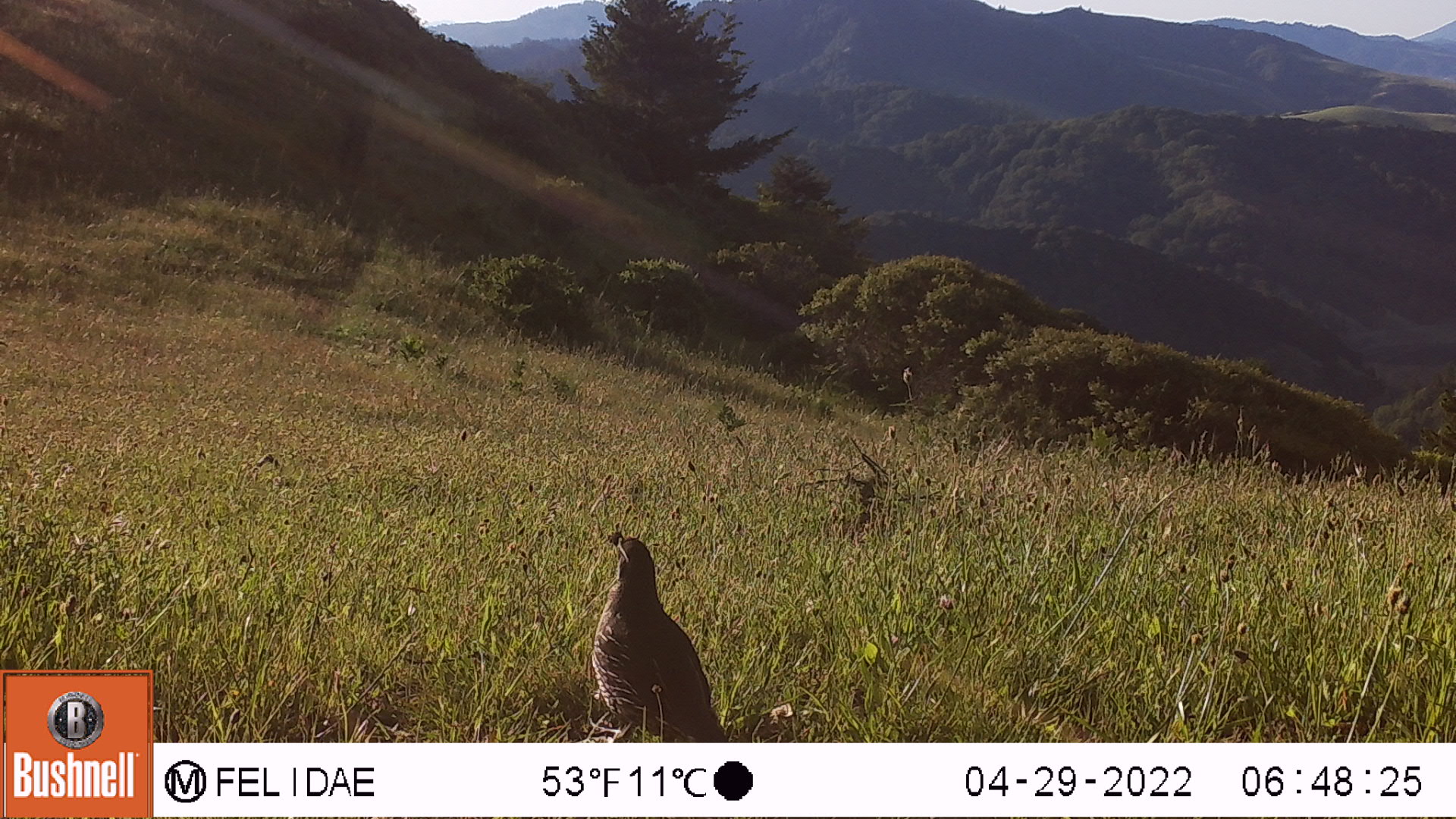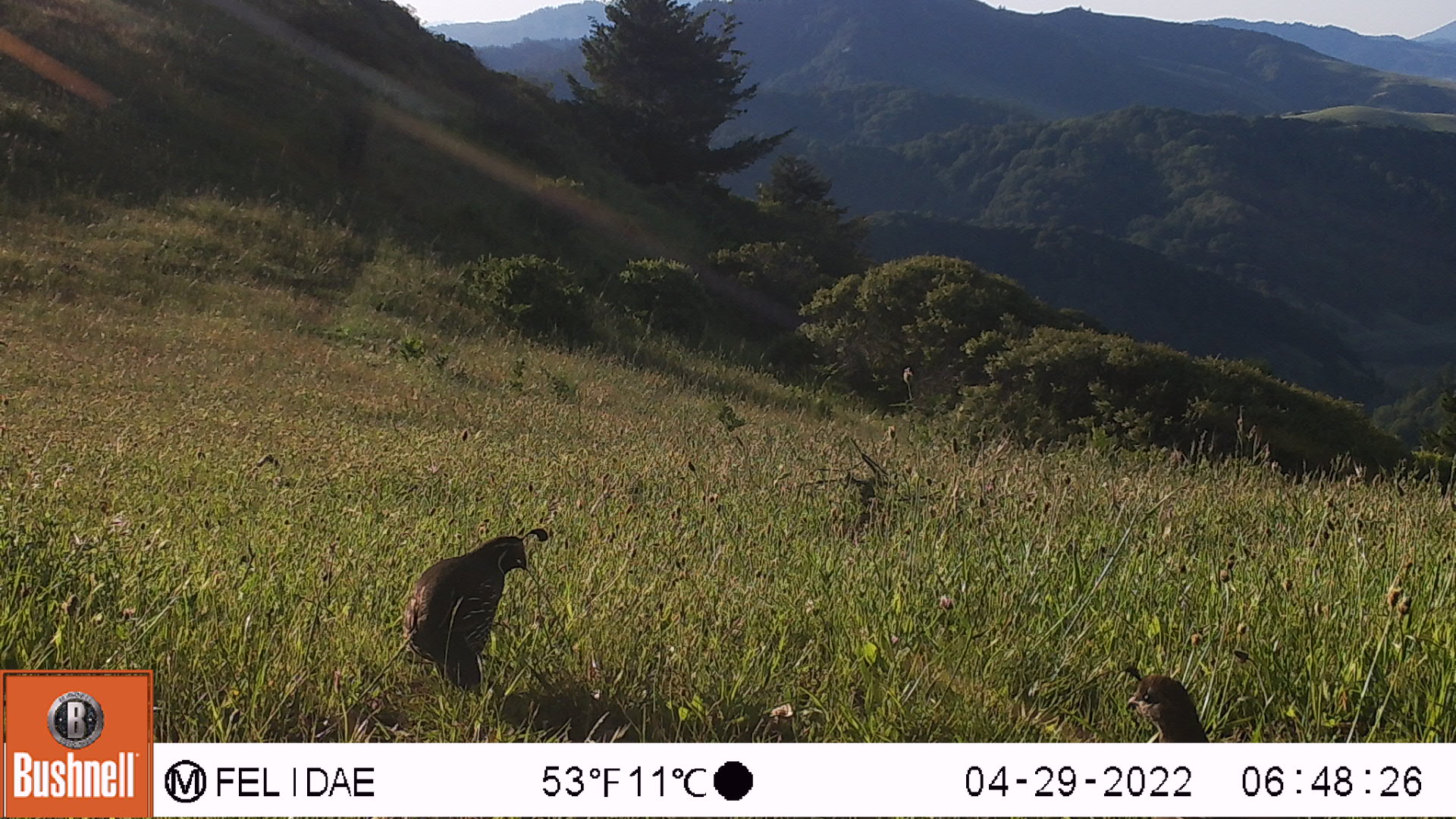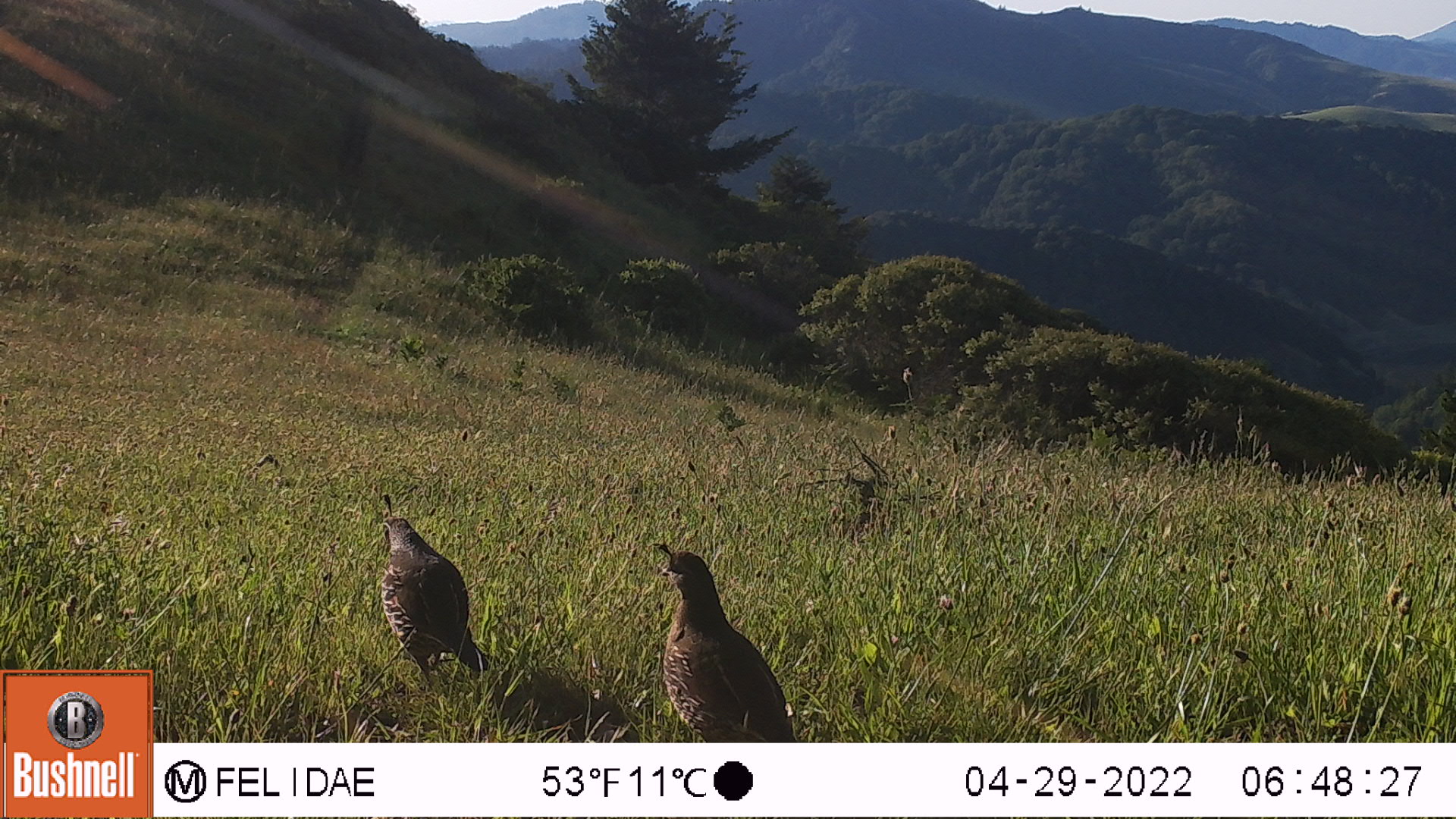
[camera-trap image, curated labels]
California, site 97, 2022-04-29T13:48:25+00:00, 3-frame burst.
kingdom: Animalia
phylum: Chordata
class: Aves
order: Galliformes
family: Odontophoridae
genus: Callipepla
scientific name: Callipepla californica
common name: california quail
California quail (Callipepla californica).